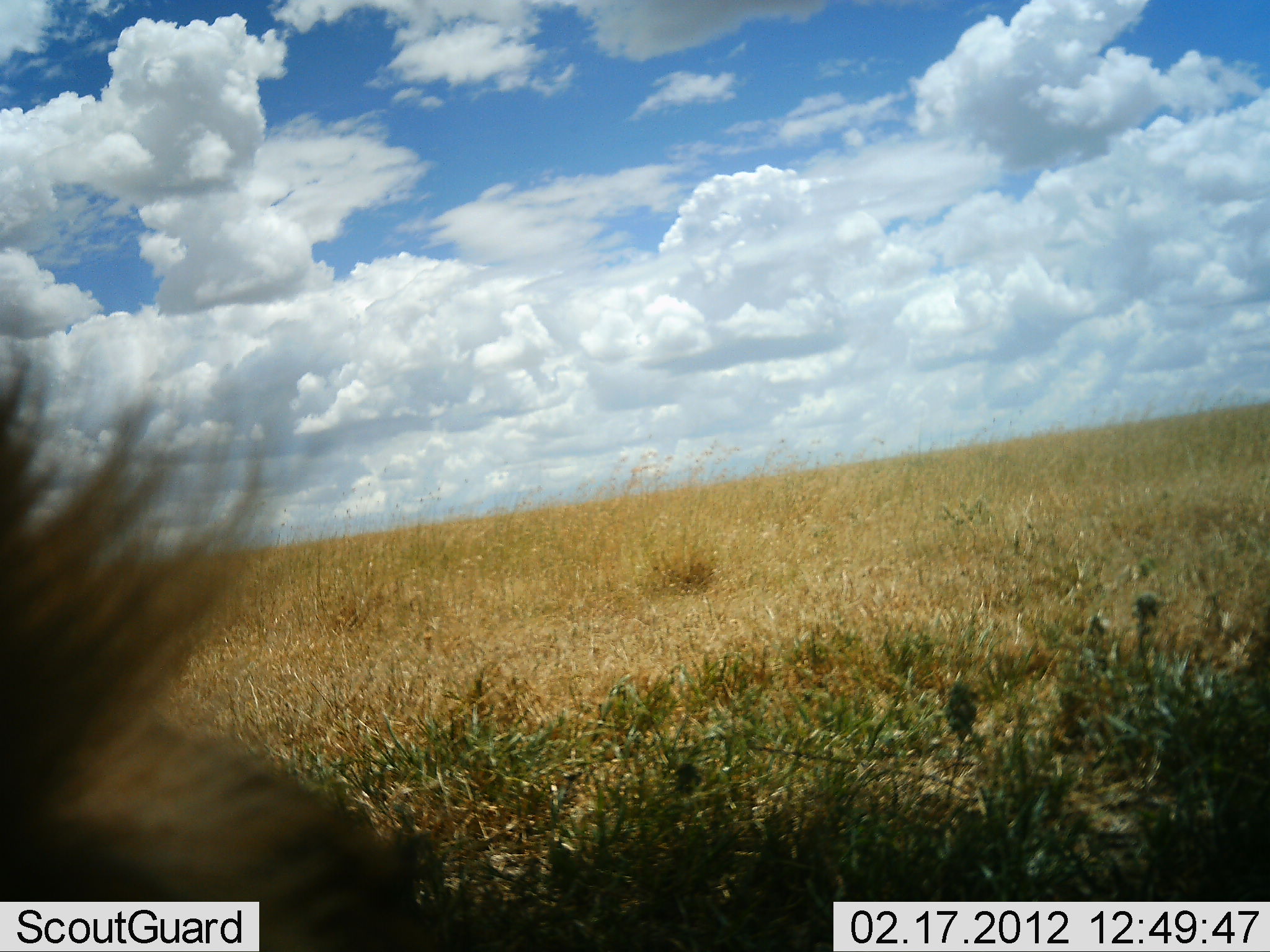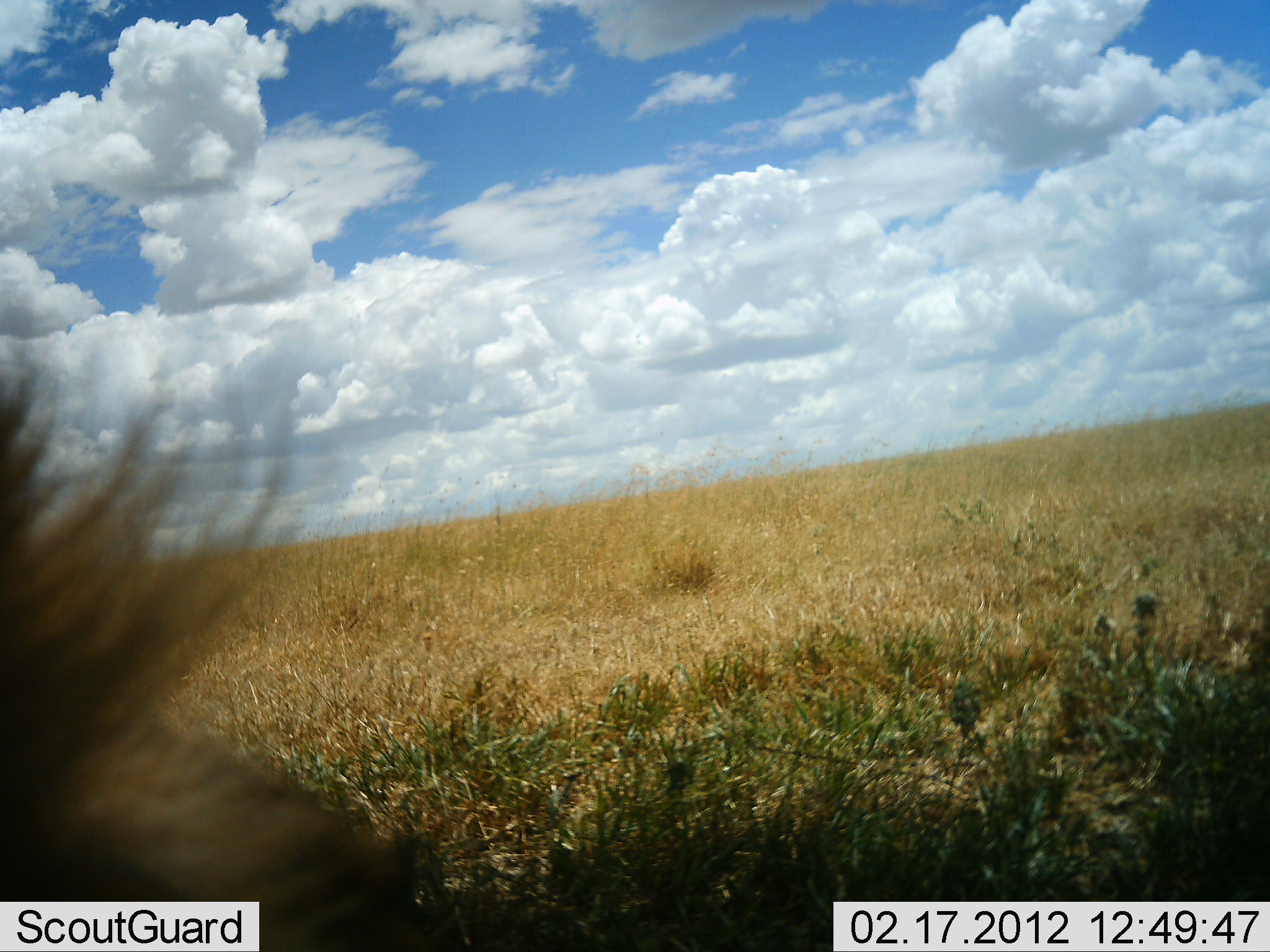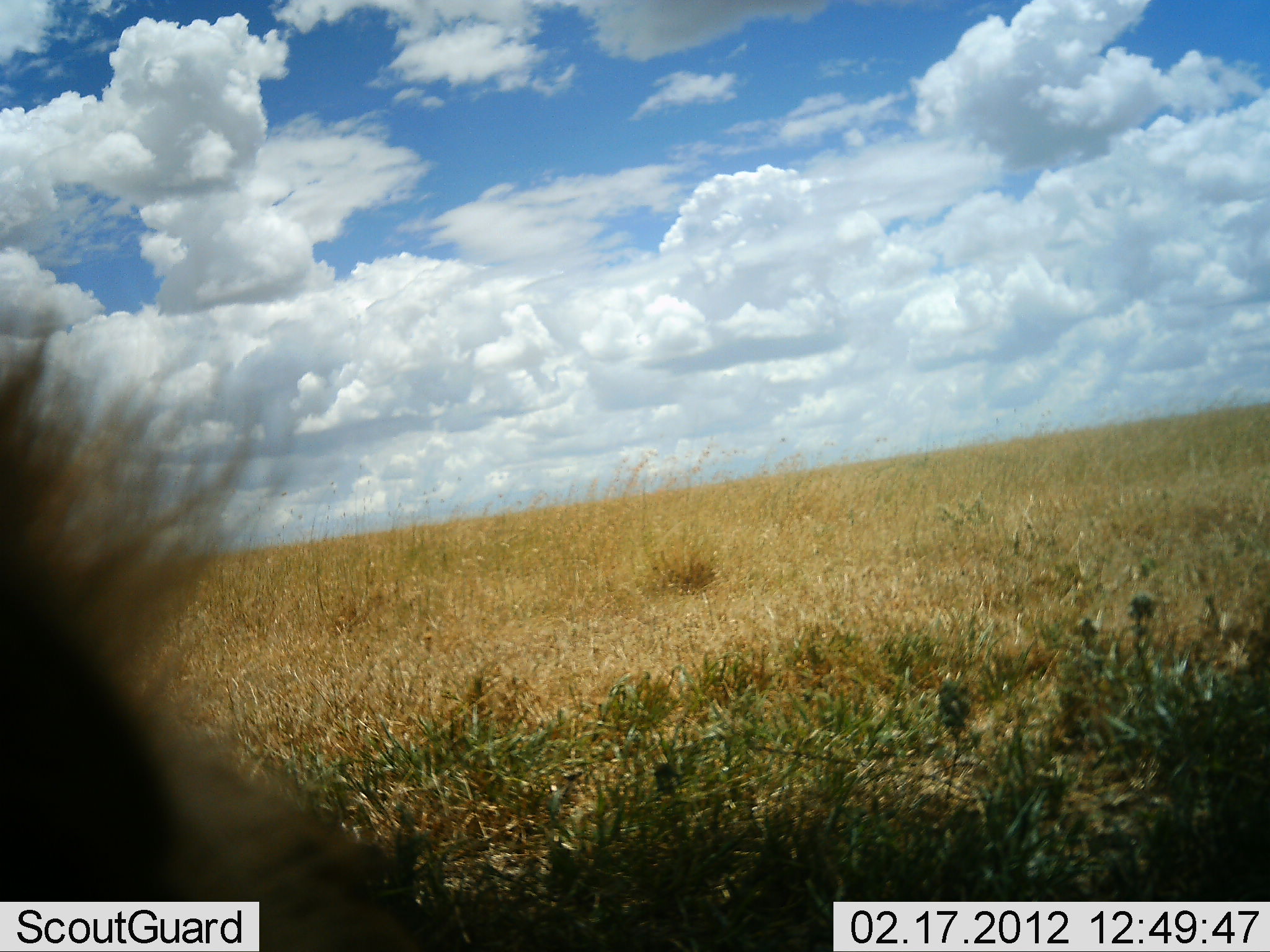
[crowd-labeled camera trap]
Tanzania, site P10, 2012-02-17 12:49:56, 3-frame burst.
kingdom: Animalia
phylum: Chordata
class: Mammalia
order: Carnivora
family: Felidae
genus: Panthera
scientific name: Panthera leo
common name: lion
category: lionmale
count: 1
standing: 0%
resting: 100%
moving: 0%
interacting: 0%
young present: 0%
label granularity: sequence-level